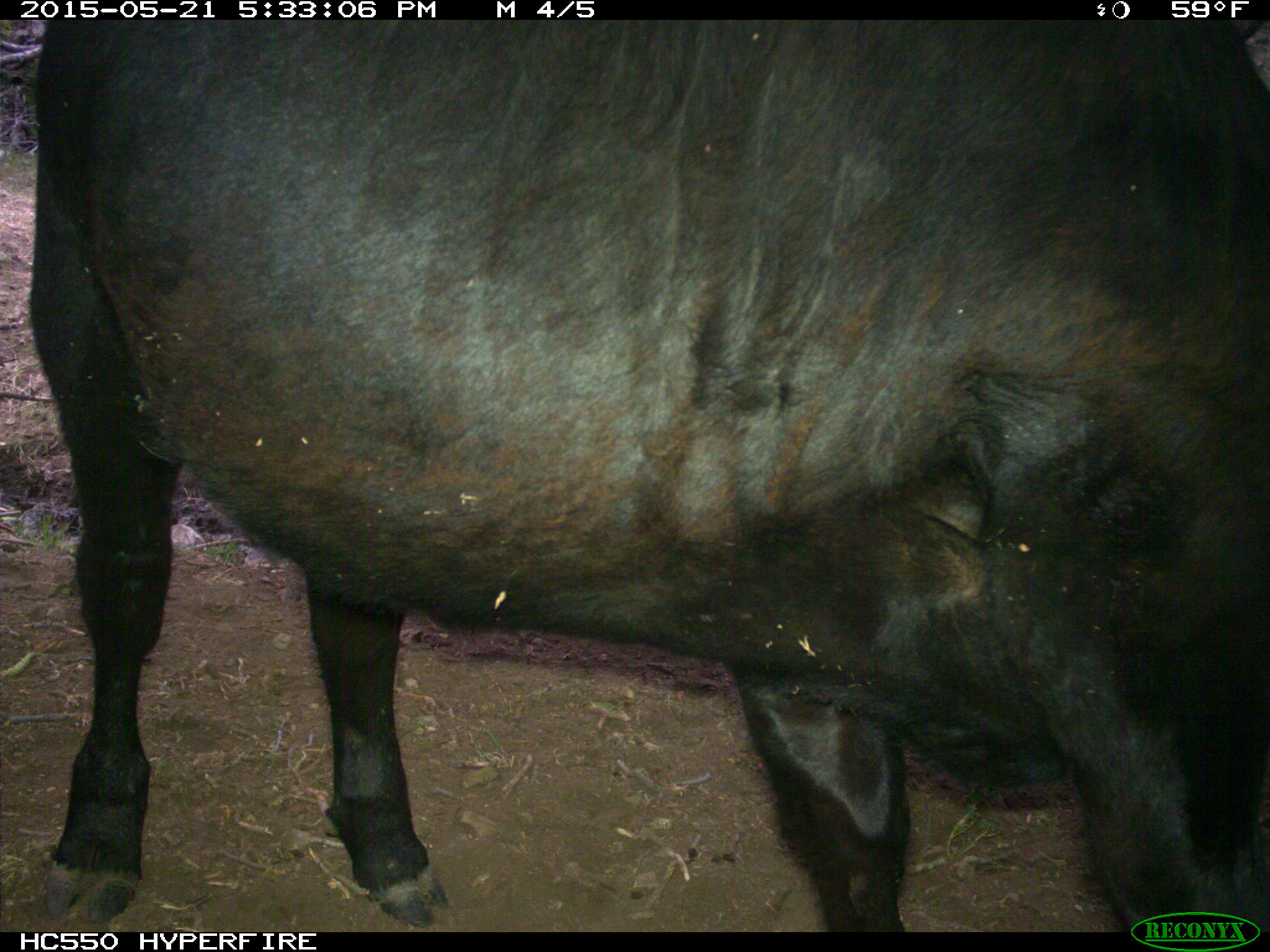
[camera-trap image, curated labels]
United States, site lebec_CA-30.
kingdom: Animalia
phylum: Chordata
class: Mammalia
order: Artiodactyla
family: Bovidae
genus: Bos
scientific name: Bos taurus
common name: domestic cow